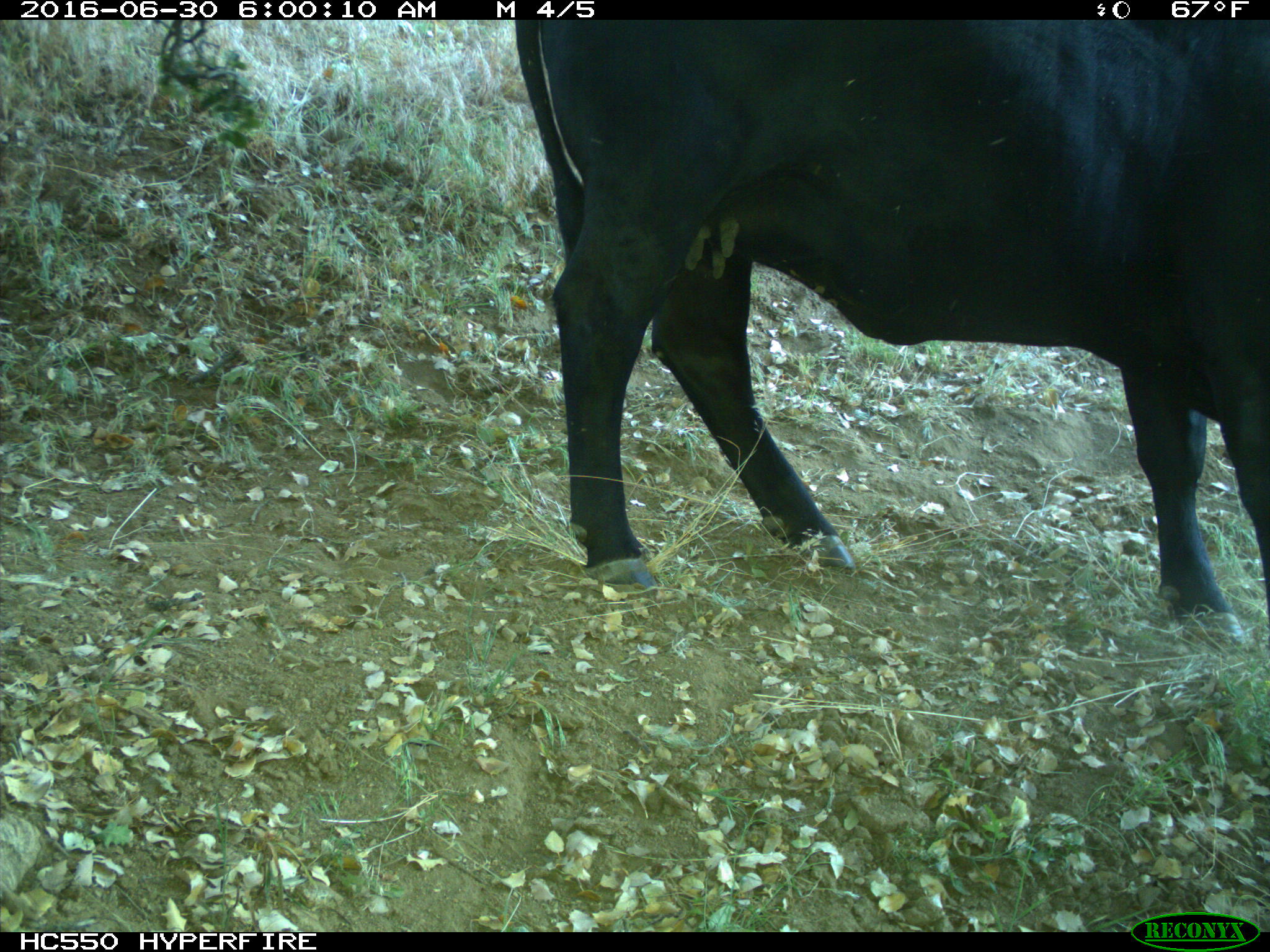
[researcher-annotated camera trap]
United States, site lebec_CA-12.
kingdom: Animalia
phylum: Chordata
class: Mammalia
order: Artiodactyla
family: Bovidae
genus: Bos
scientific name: Bos taurus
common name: domestic cow